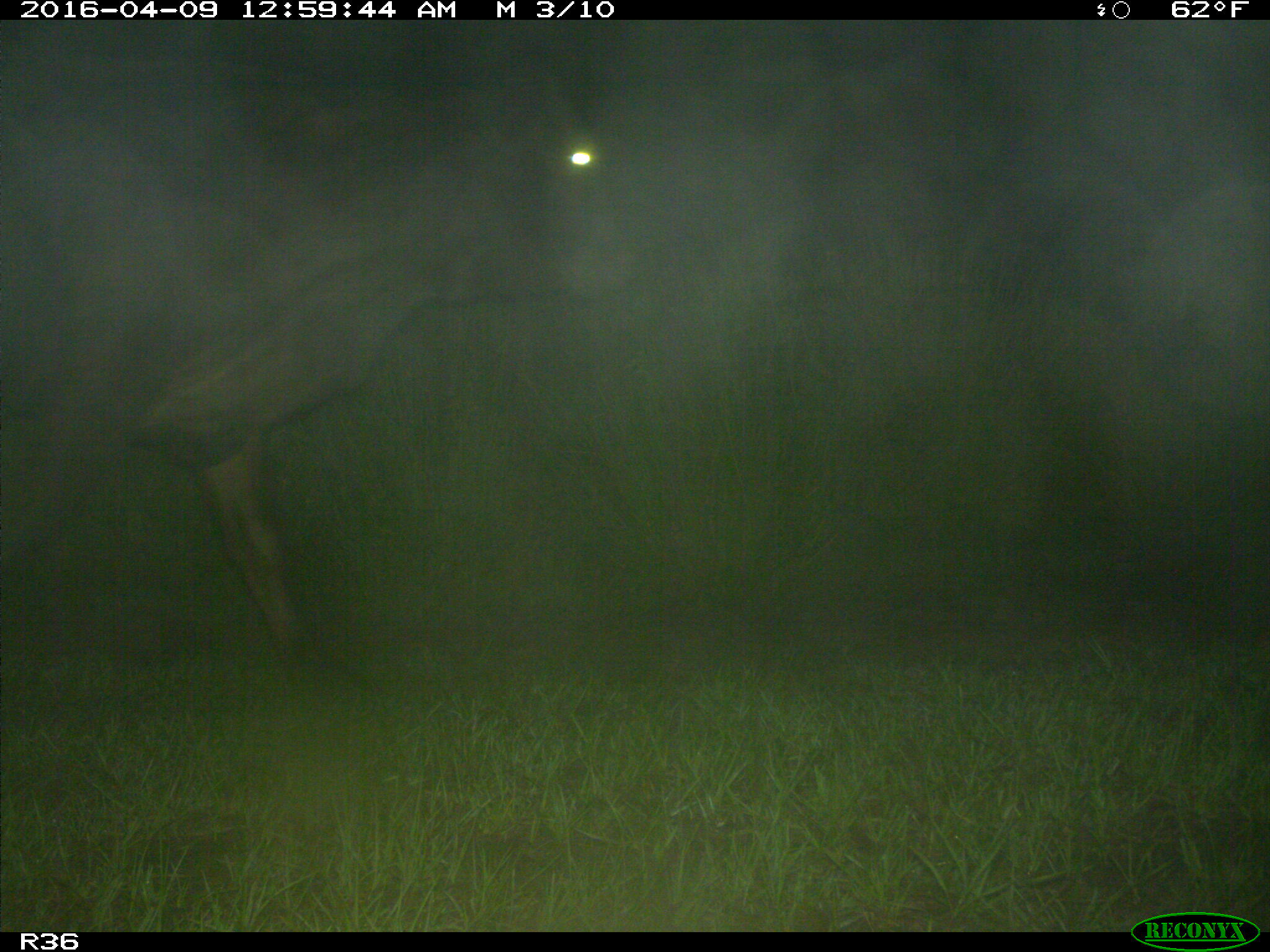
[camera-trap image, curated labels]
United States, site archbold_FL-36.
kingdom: Animalia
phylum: Chordata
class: Mammalia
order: Artiodactyla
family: Bovidae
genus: Bos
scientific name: Bos taurus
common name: domestic cow